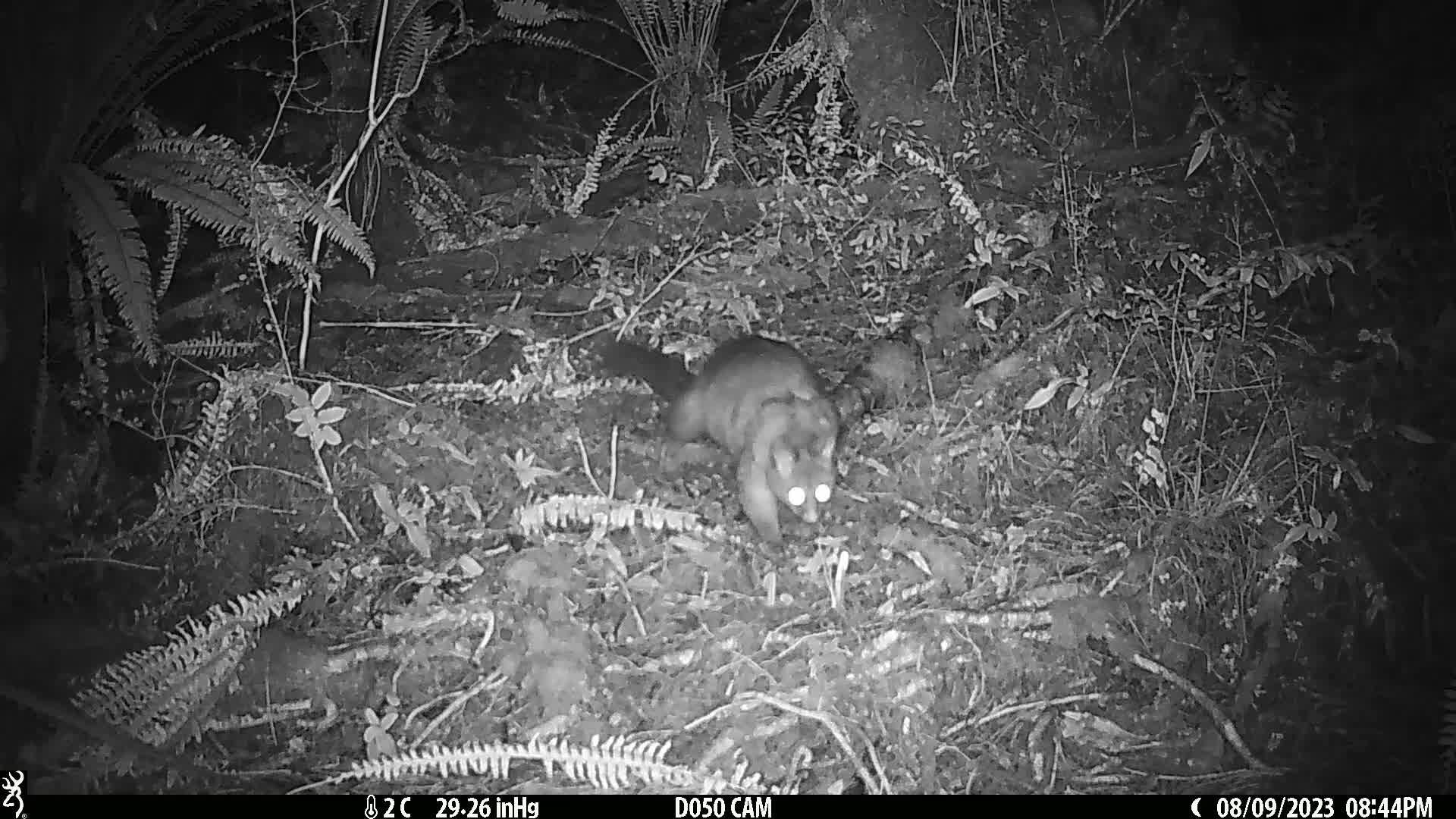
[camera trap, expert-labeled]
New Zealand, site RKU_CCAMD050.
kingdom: Animalia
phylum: Chordata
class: Mammalia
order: Diprotodontia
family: Phalangeridae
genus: Trichosurus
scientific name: Trichosurus vulpecula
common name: common brushtail possum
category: possum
Possum (common brushtail possum) (Trichosurus vulpecula).